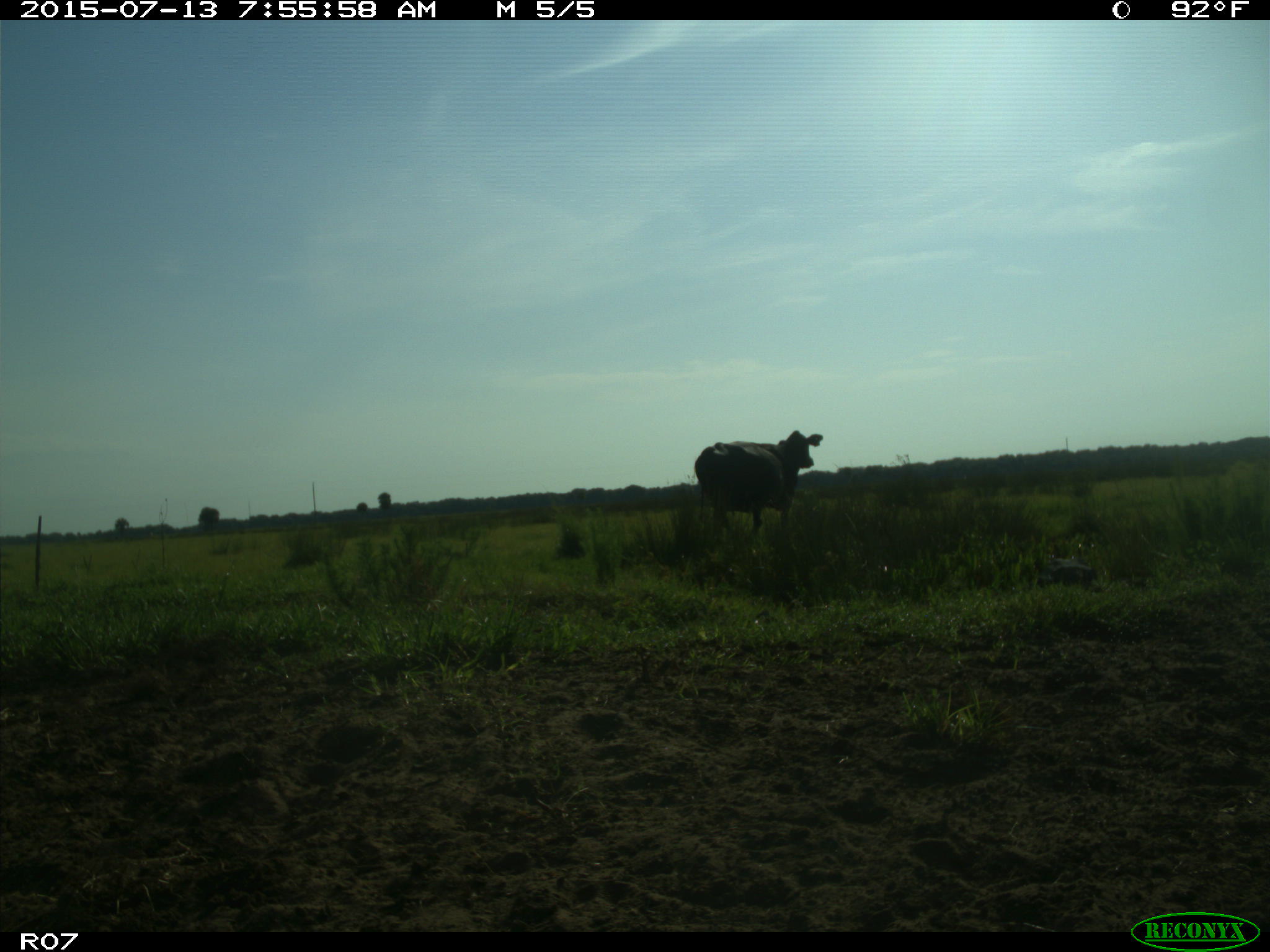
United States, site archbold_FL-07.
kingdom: Animalia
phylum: Chordata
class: Mammalia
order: Artiodactyla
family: Bovidae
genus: Bos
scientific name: Bos taurus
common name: domestic cow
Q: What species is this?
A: Bos taurus (domestic cow).